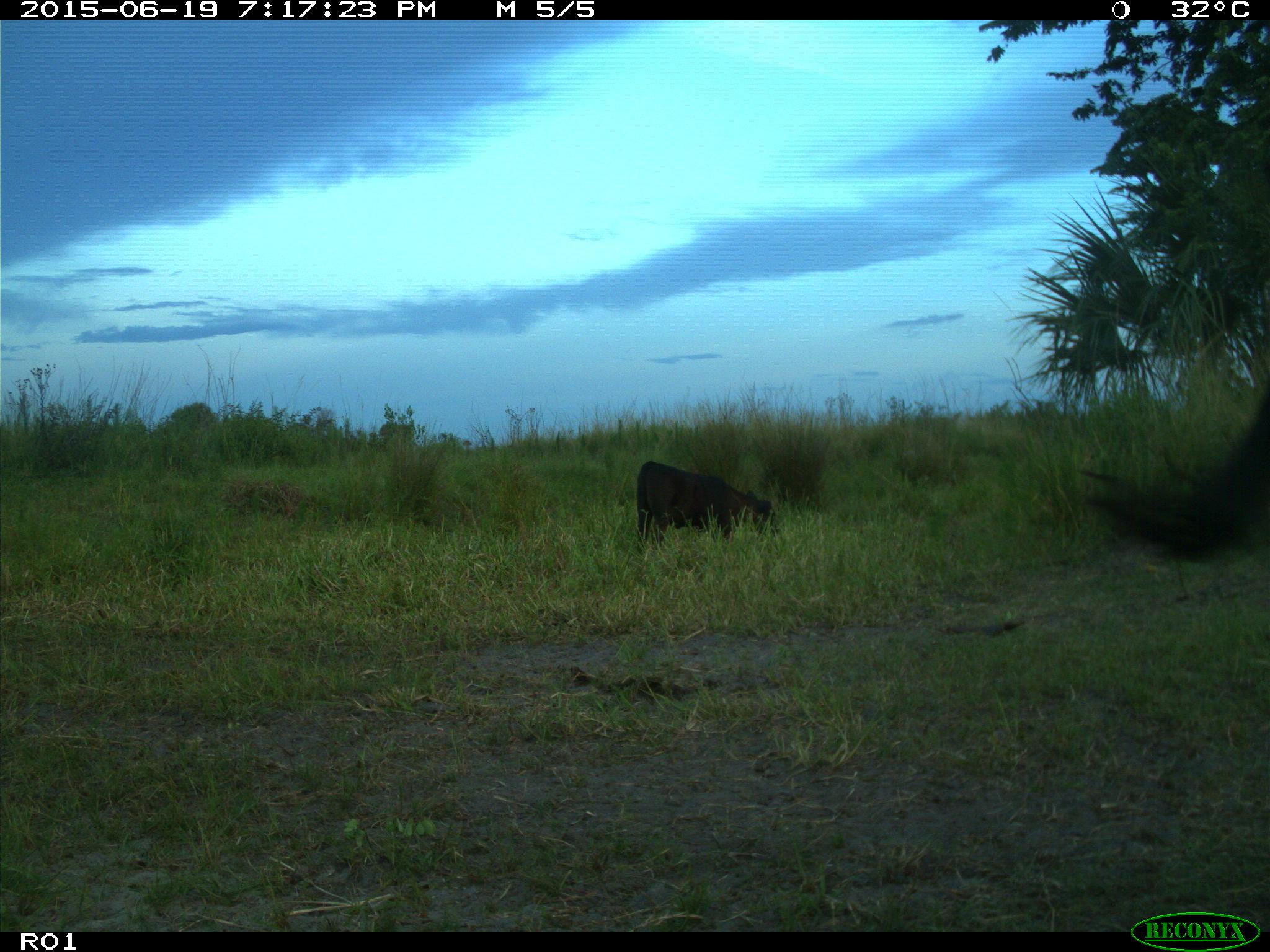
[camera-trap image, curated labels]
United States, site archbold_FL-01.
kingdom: Animalia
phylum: Chordata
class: Mammalia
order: Artiodactyla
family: Bovidae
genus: Bos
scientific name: Bos taurus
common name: domestic cow